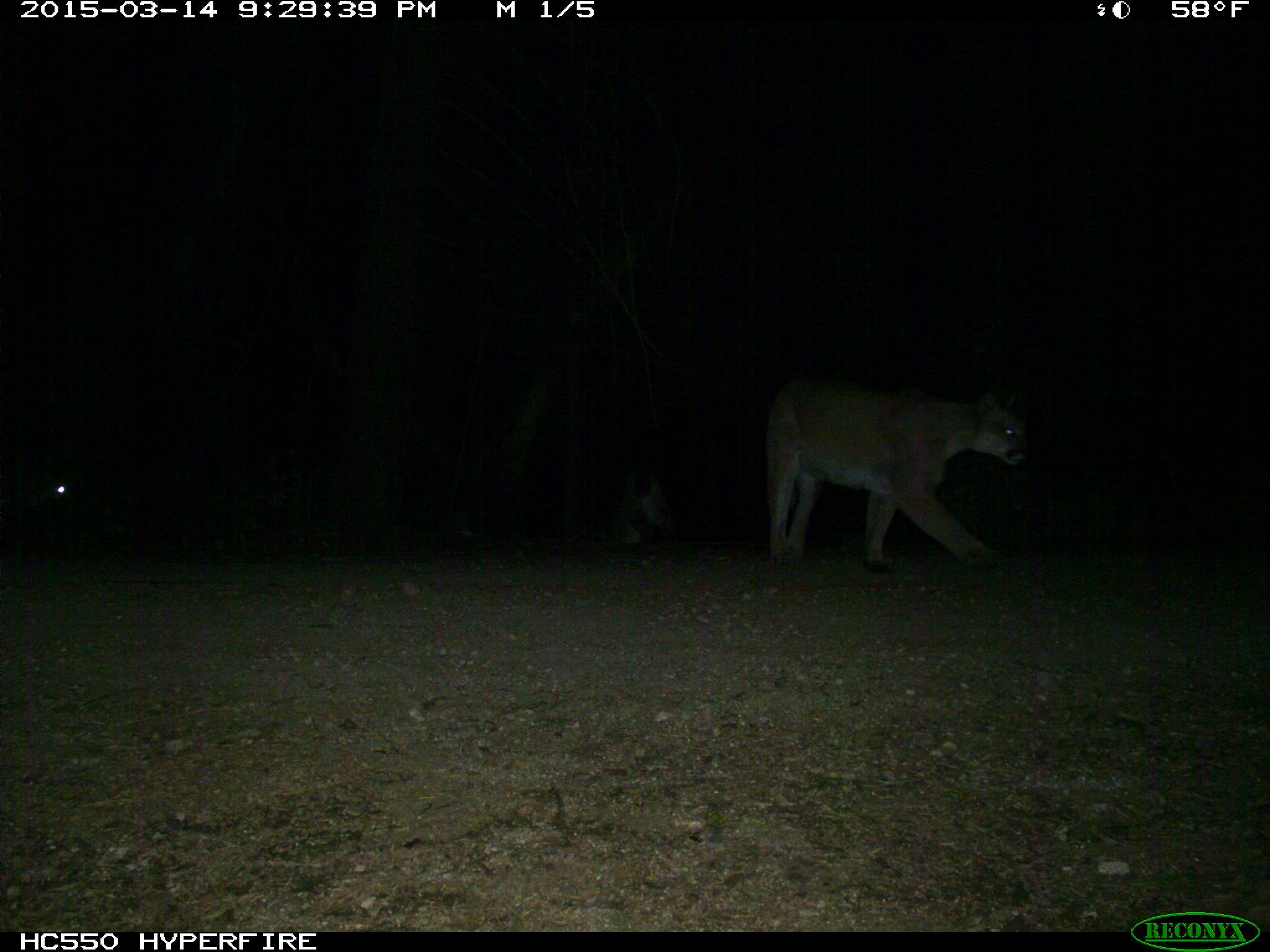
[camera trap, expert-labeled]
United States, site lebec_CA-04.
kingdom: Animalia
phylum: Chordata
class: Mammalia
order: Carnivora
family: Felidae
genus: Puma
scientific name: Puma concolor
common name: mountain lion